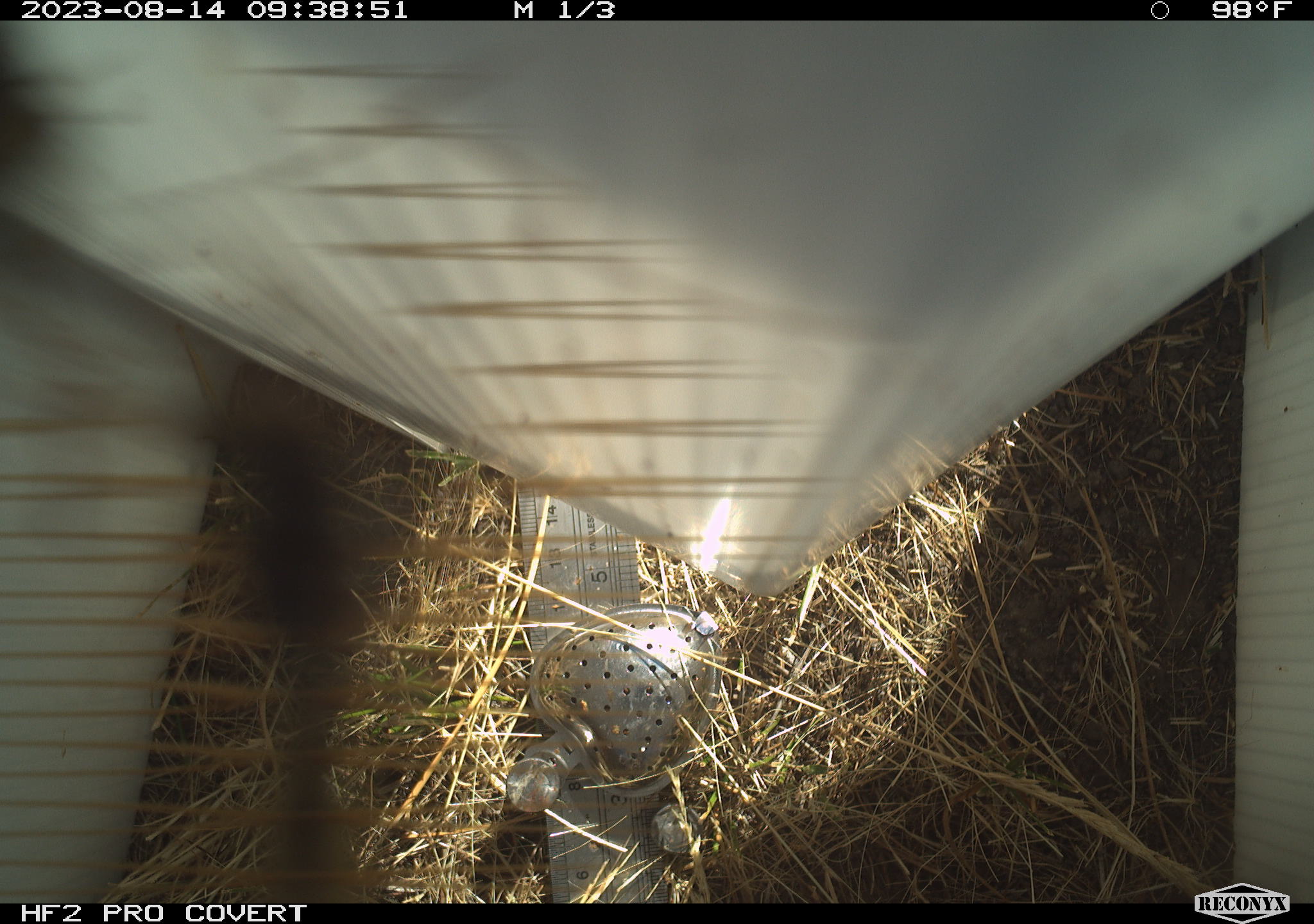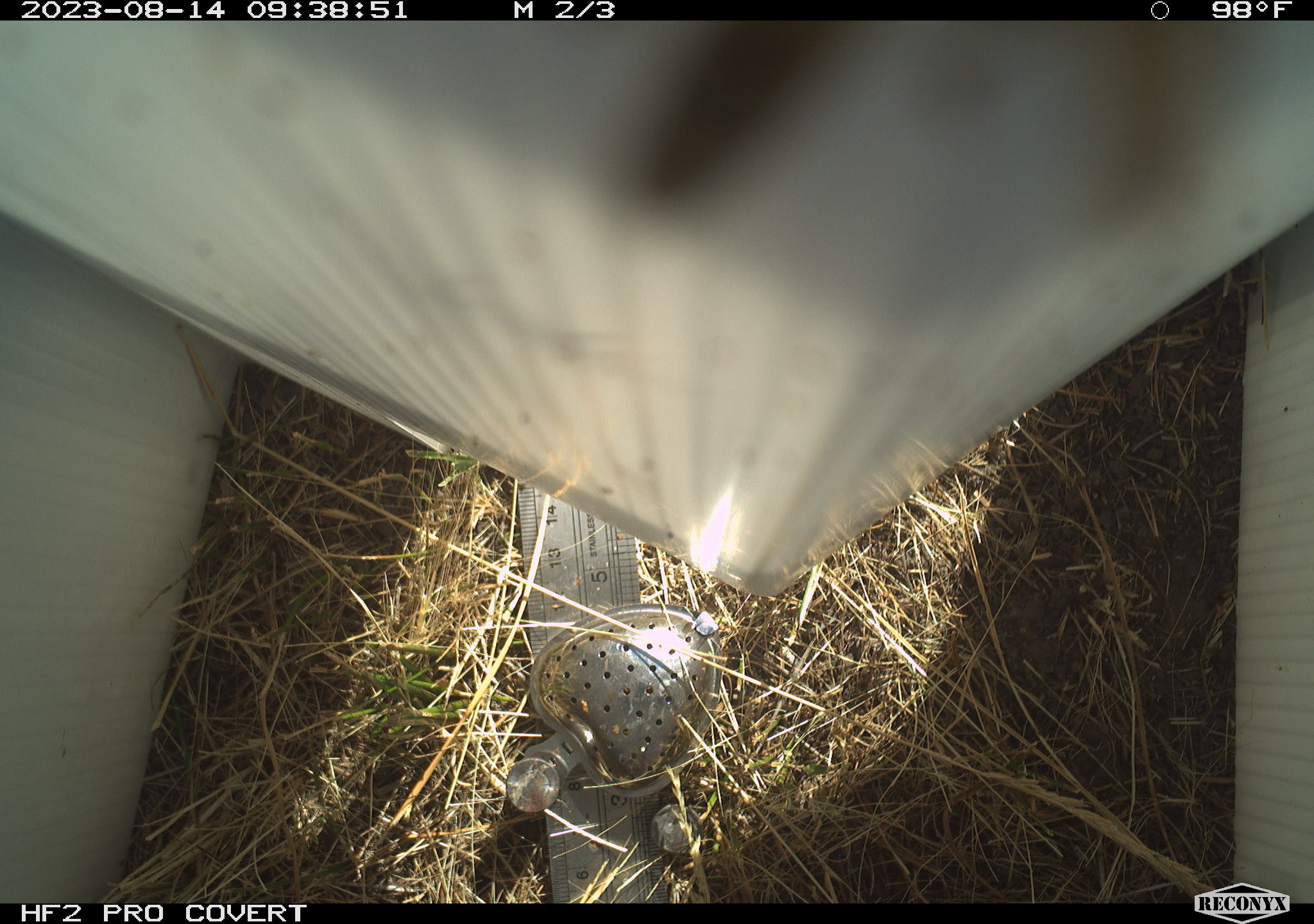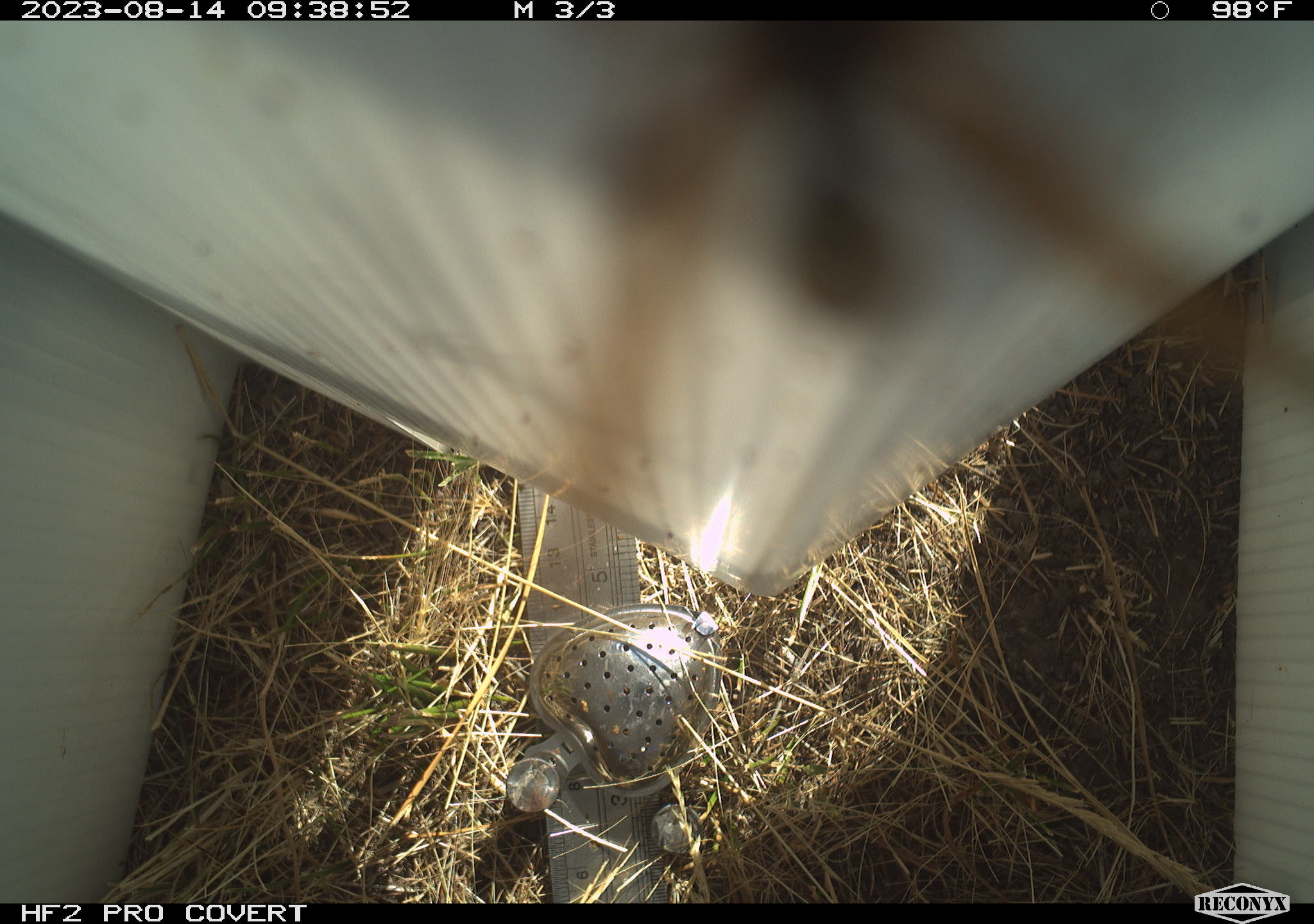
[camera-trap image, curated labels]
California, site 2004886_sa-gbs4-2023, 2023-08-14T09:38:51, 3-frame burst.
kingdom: Animalia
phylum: Arthropoda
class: Insecta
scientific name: Insecta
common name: insect